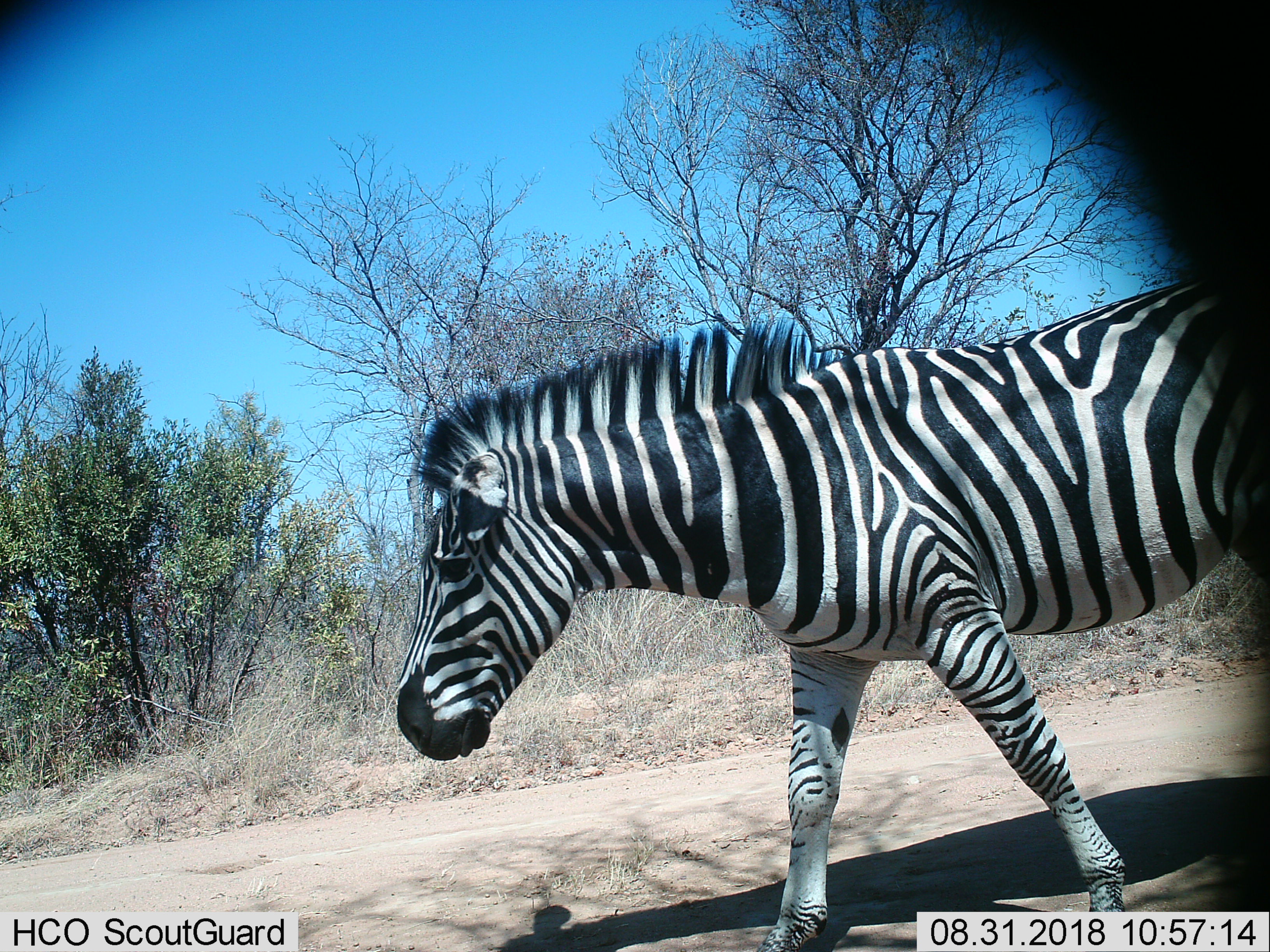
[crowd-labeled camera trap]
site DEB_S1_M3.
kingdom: Animalia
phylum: Chordata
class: Mammalia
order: Perissodactyla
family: Equidae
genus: Equus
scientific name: Equus quagga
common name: plains zebra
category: zebraplains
Zebraplains (plains zebra) (Equus quagga), count 1. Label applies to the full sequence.